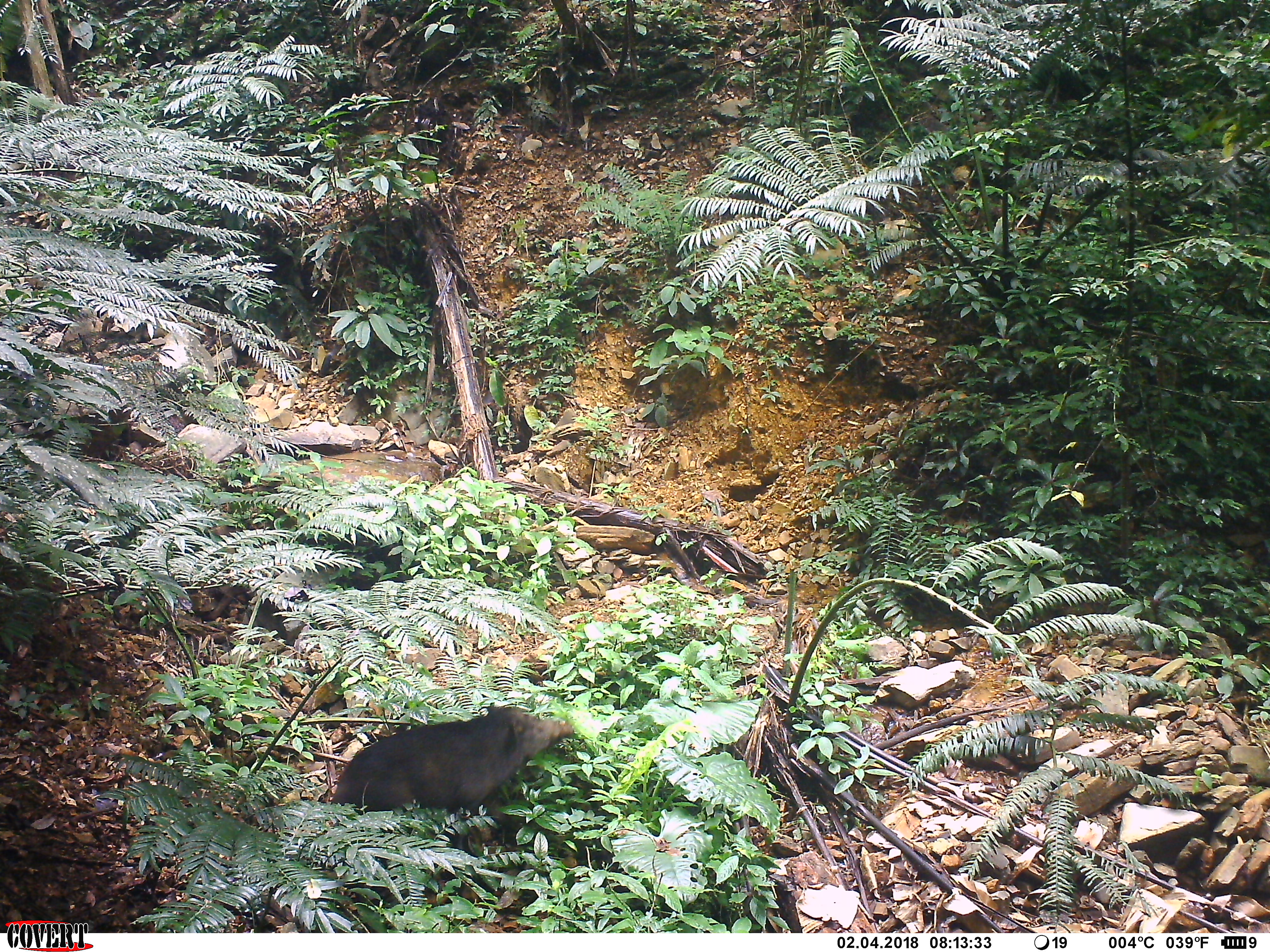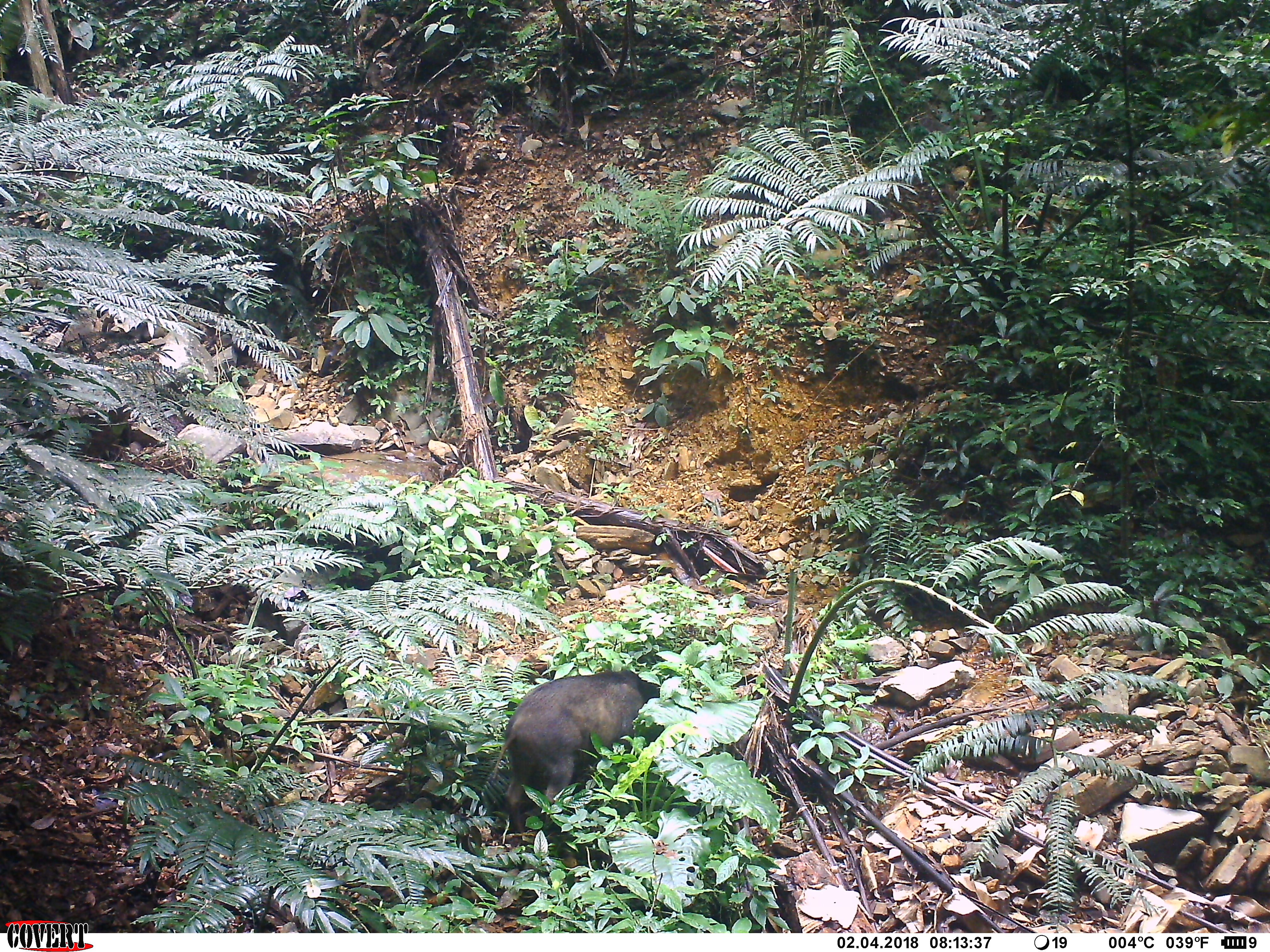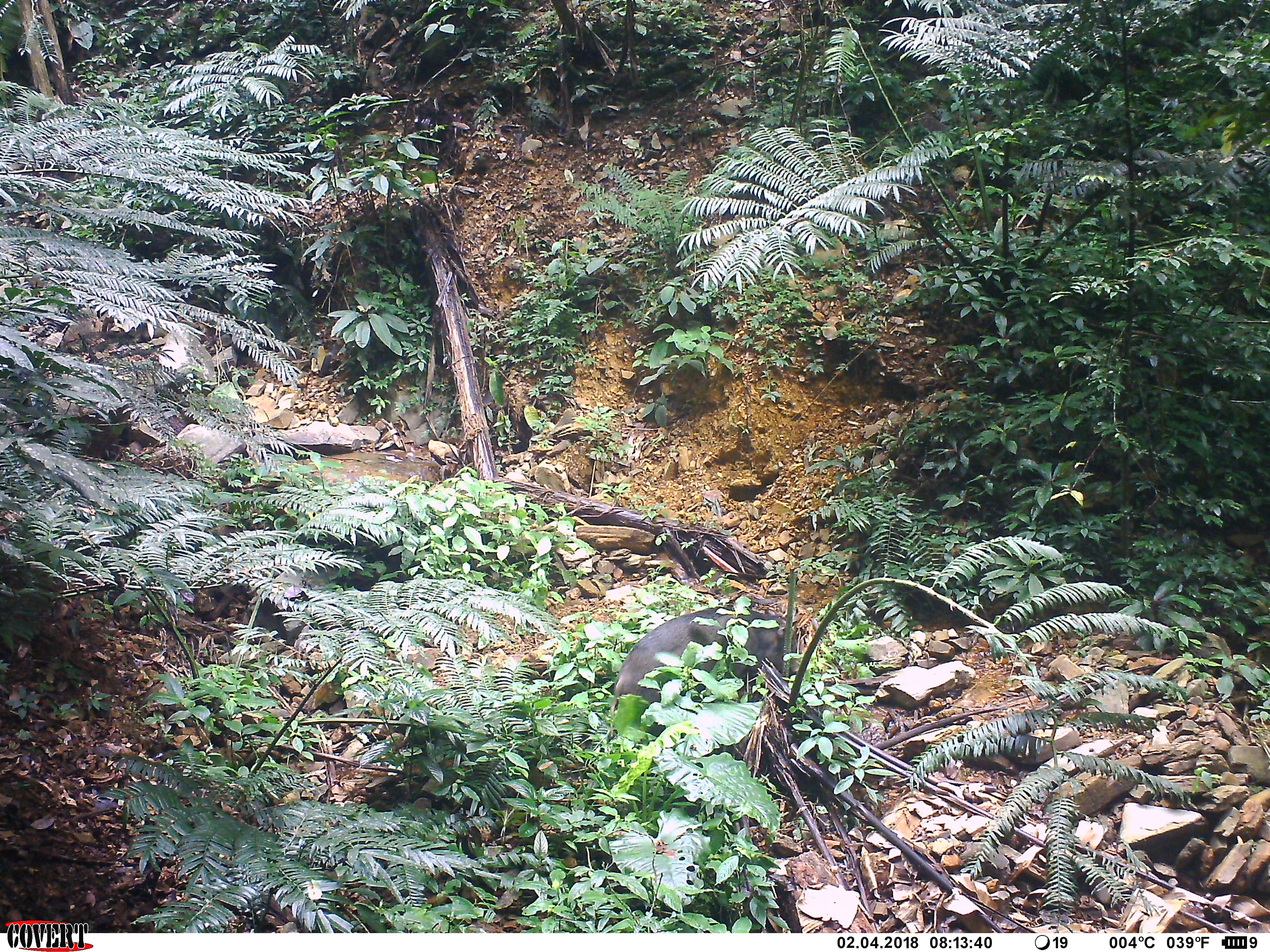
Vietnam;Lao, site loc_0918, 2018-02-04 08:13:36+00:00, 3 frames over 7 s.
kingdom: Animalia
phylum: Chordata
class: Mammalia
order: Artiodactyla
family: Suidae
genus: Sus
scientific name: Sus scrofa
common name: eurasian wild pig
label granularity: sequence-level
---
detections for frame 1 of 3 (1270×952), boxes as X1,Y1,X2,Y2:
eurasian wild pig: 329,706,575,850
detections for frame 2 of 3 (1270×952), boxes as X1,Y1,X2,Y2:
eurasian wild pig: 490,668,663,833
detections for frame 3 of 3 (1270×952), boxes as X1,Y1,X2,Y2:
eurasian wild pig: 608,605,801,737